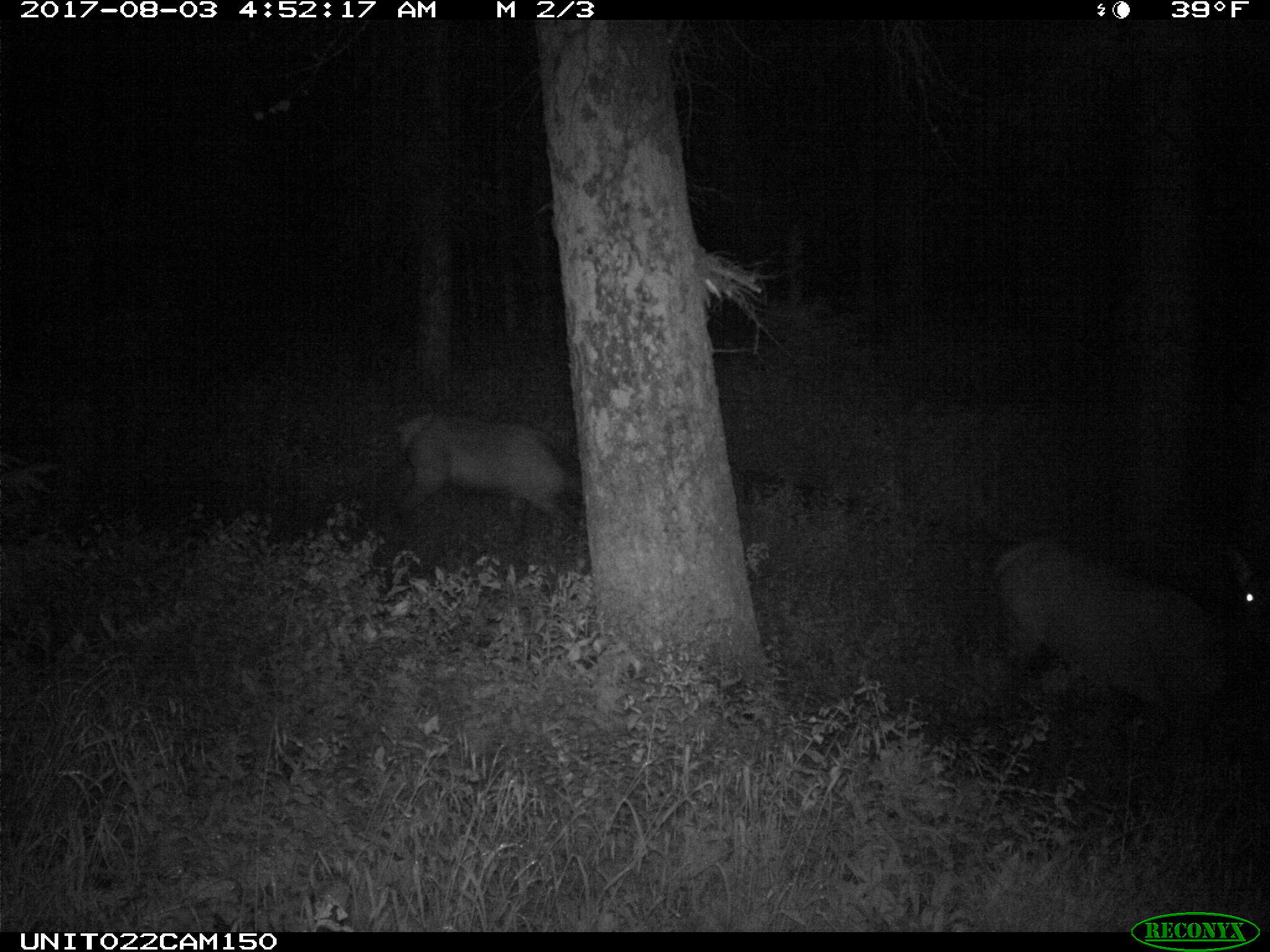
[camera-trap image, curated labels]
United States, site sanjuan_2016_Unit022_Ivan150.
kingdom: Animalia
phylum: Chordata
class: Mammalia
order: Artiodactyla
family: Cervidae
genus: Cervus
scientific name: Cervus elaphus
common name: red deer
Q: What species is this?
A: Cervus elaphus (red deer).